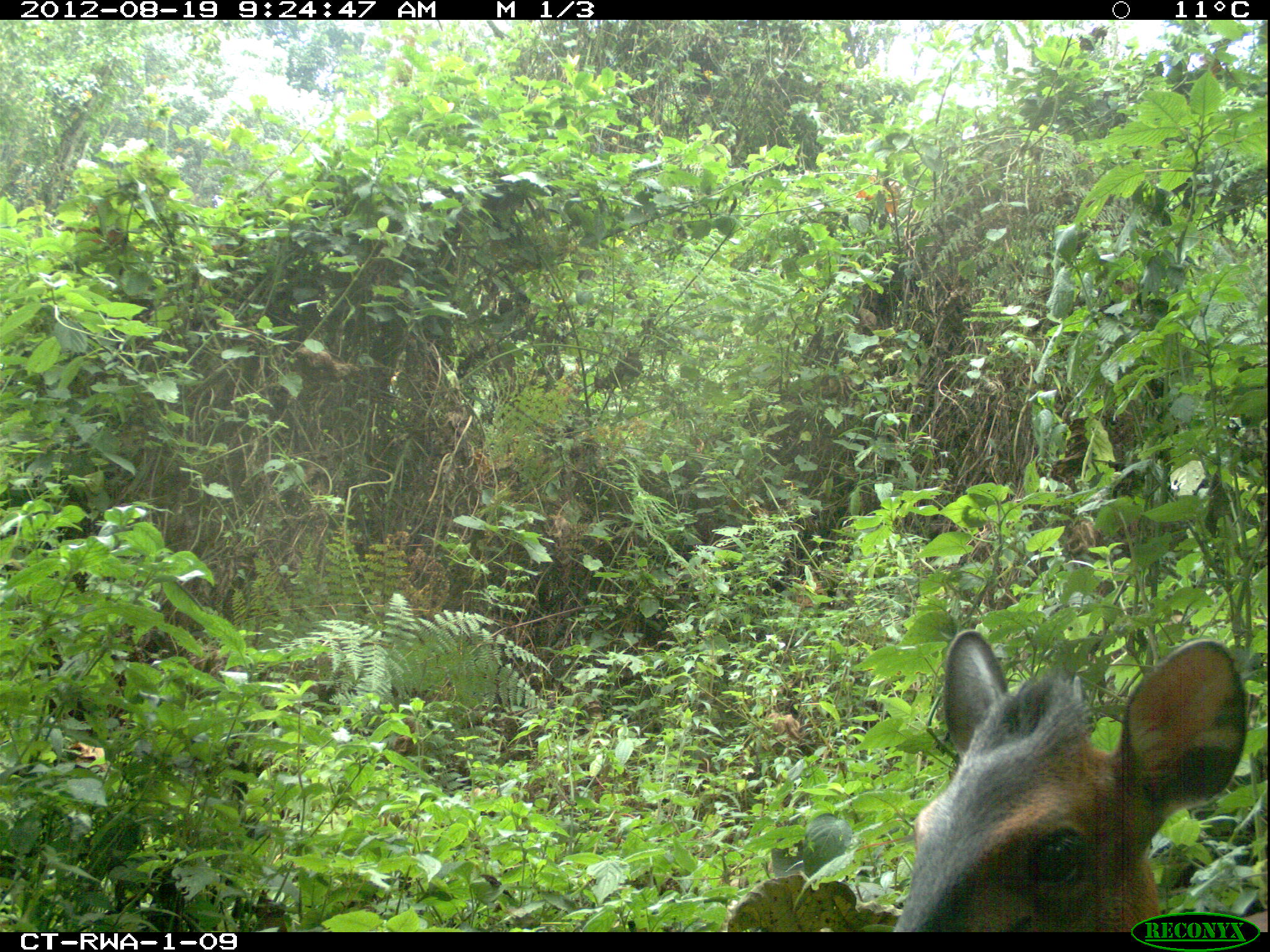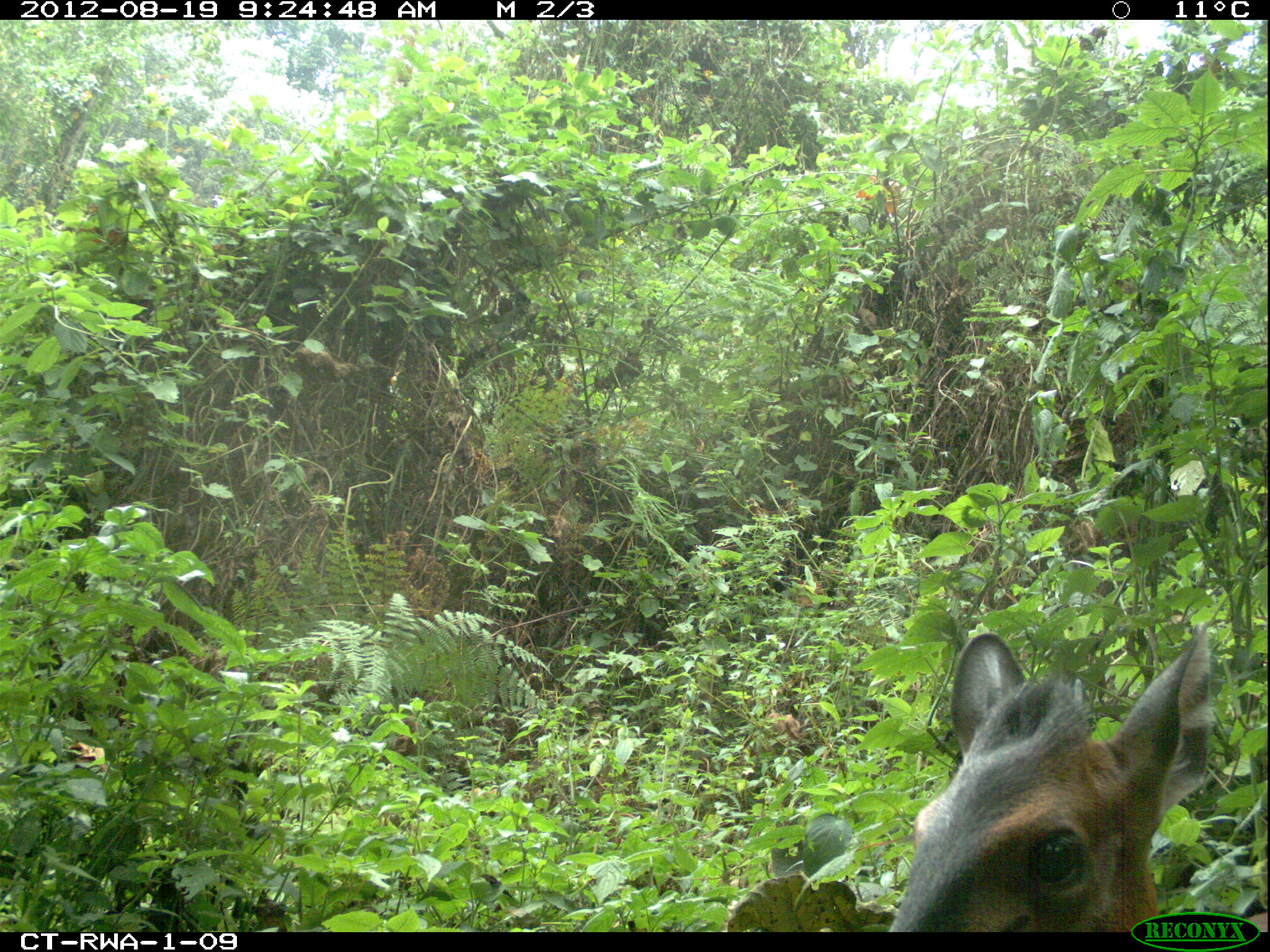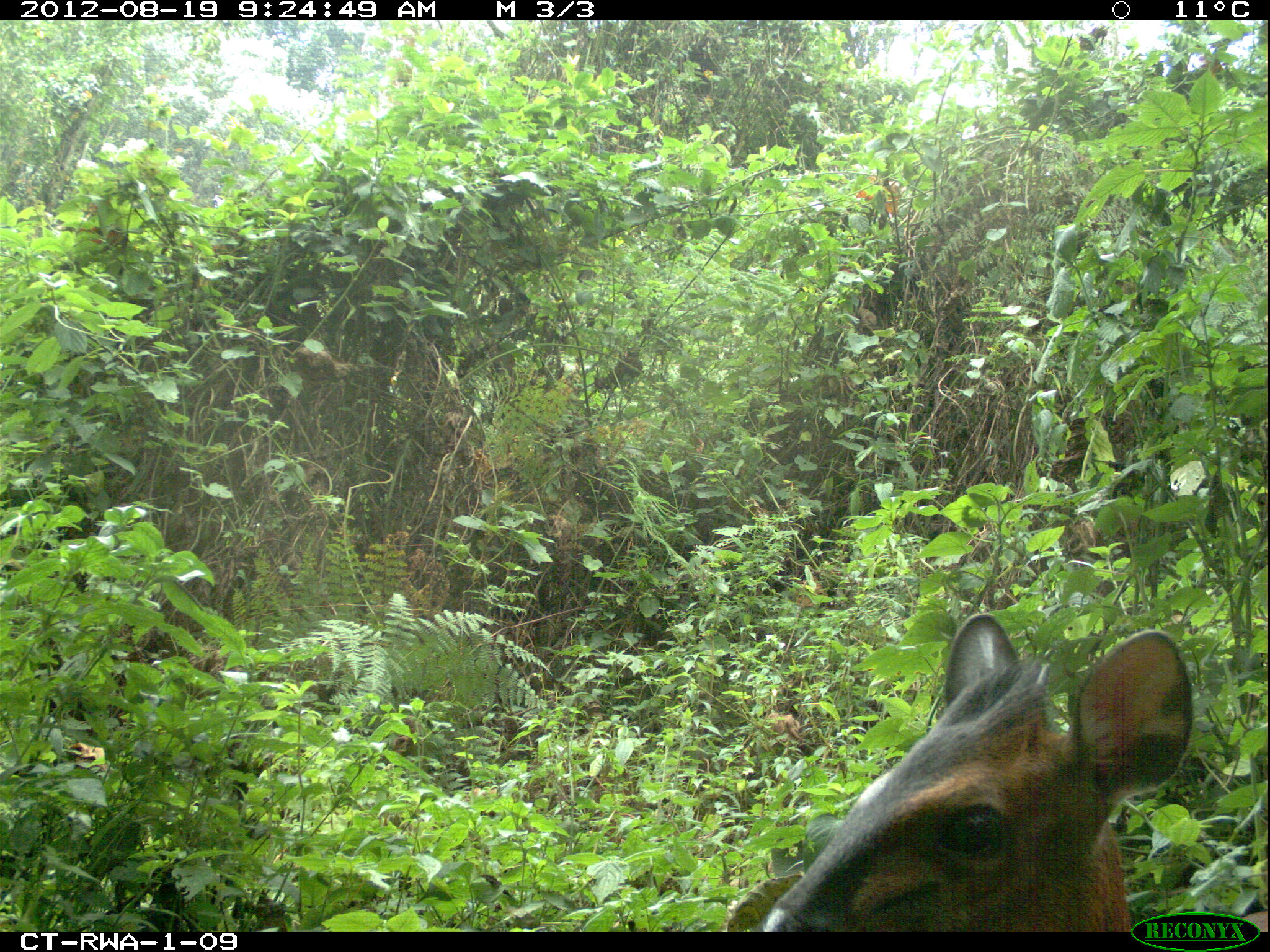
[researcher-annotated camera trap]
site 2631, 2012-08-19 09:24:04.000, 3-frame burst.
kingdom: Animalia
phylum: Chordata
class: Mammalia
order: Artiodactyla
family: Bovidae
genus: Cephalophus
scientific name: Cephalophus nigrifrons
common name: black-fronted duiker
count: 1